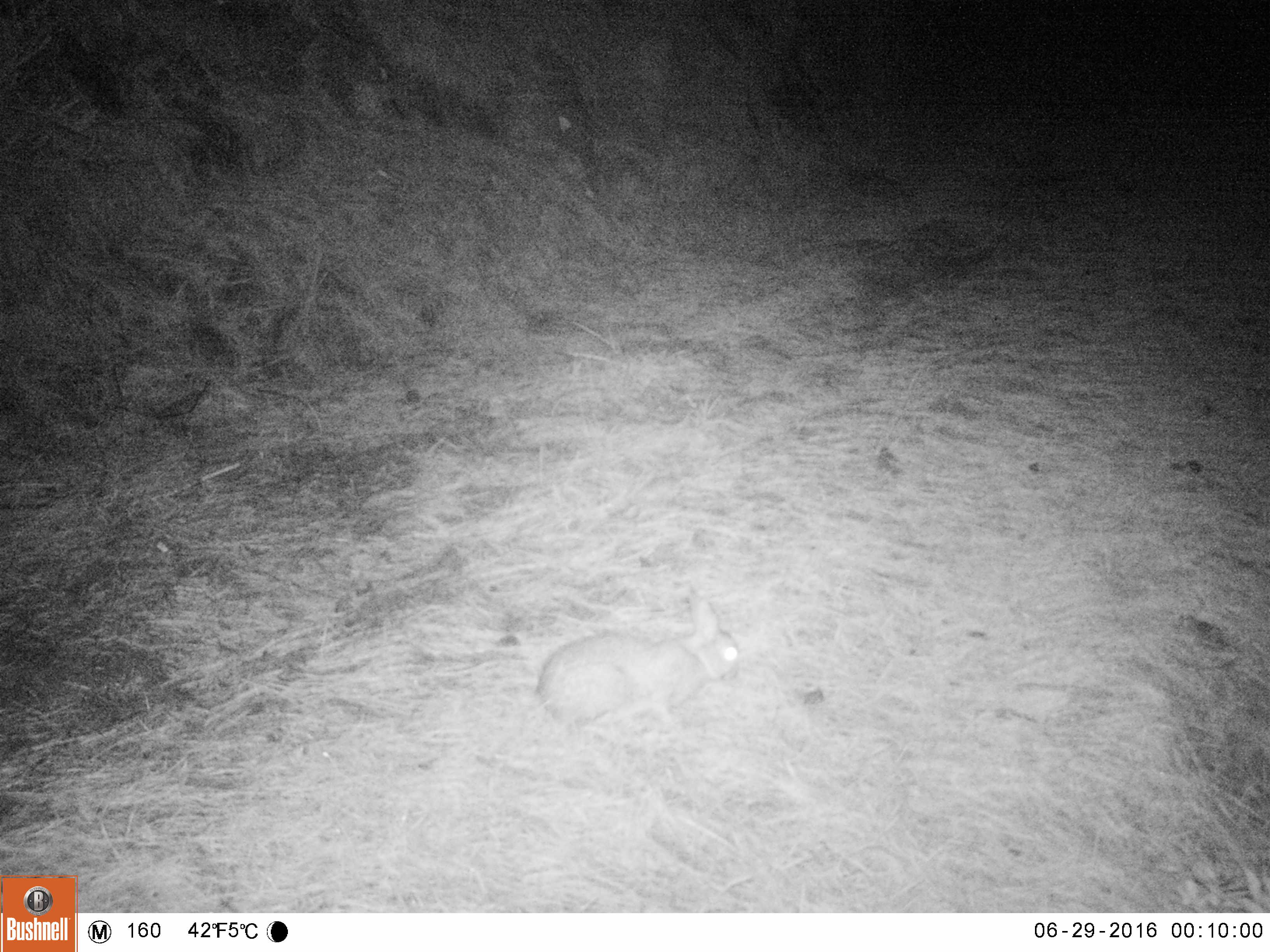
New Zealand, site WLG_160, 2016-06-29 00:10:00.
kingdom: Animalia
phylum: Chordata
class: Mammalia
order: Lagomorpha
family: Leporidae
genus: Oryctolagus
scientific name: Oryctolagus cuniculus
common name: european rabbit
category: rabbit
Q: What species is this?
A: Rabbit (european rabbit) (Oryctolagus cuniculus).